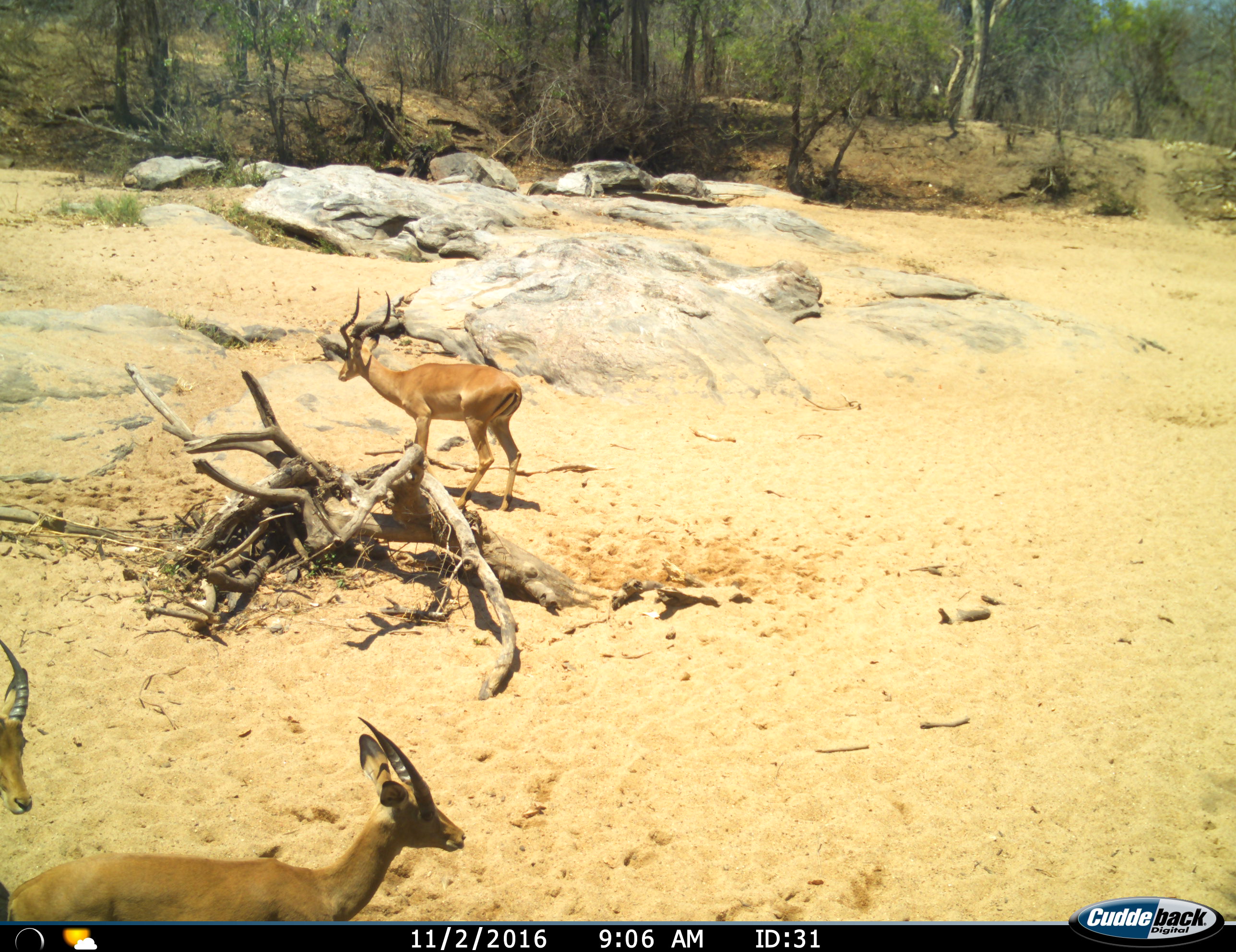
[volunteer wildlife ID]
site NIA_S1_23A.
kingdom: Animalia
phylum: Chordata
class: Mammalia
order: Artiodactyla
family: Bovidae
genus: Aepyceros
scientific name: Aepyceros melampus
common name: impala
Impala (Aepyceros melampus), count 3. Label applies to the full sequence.